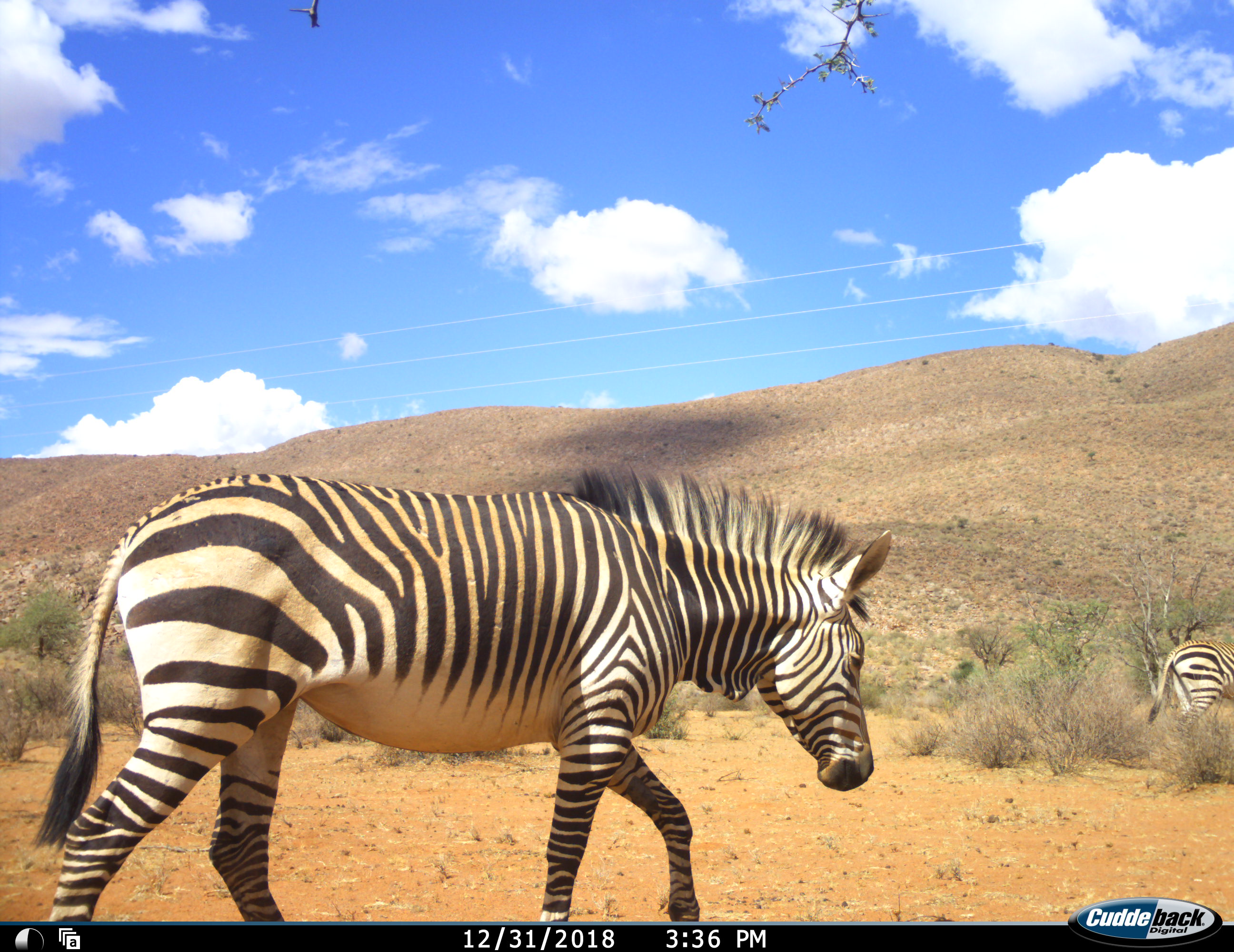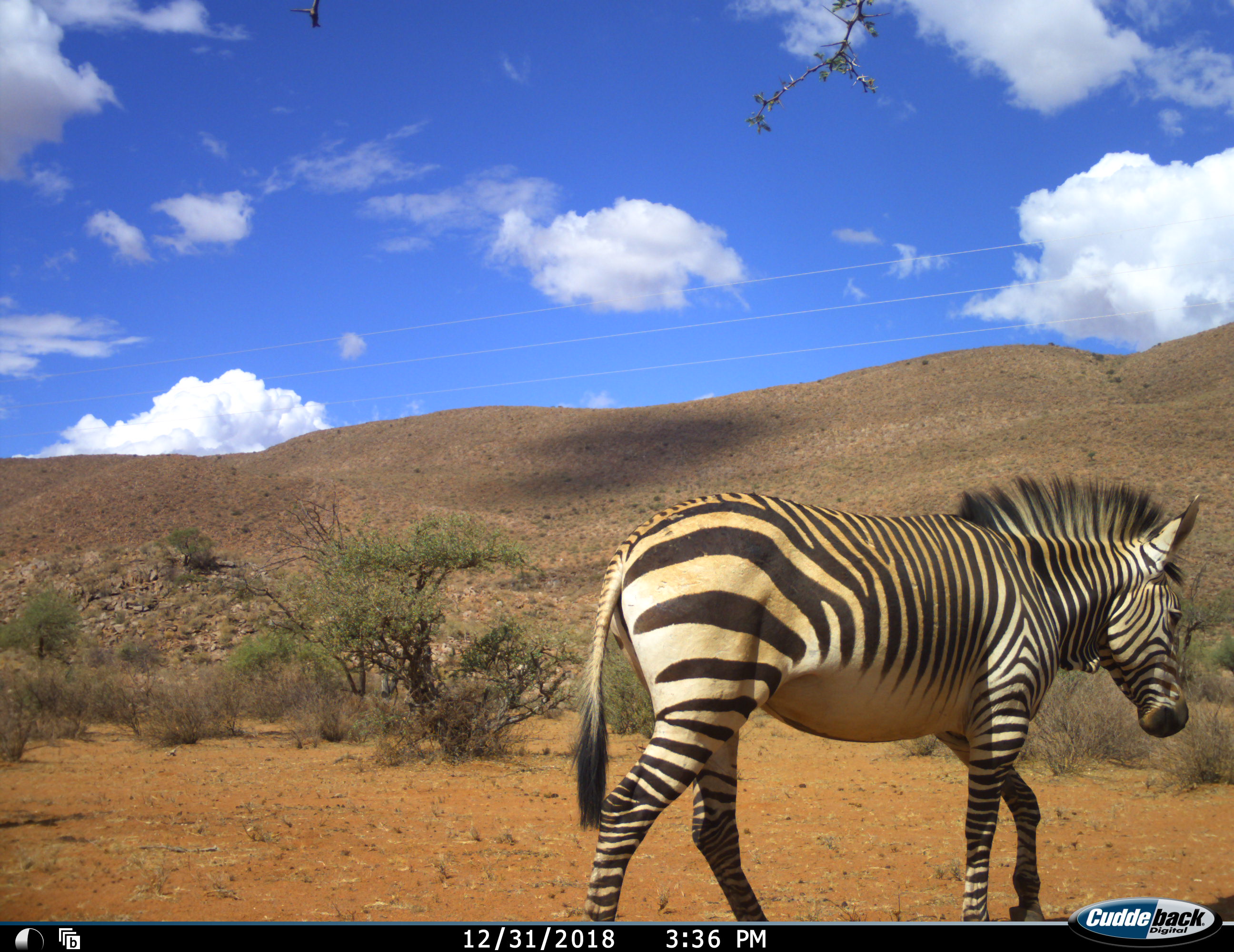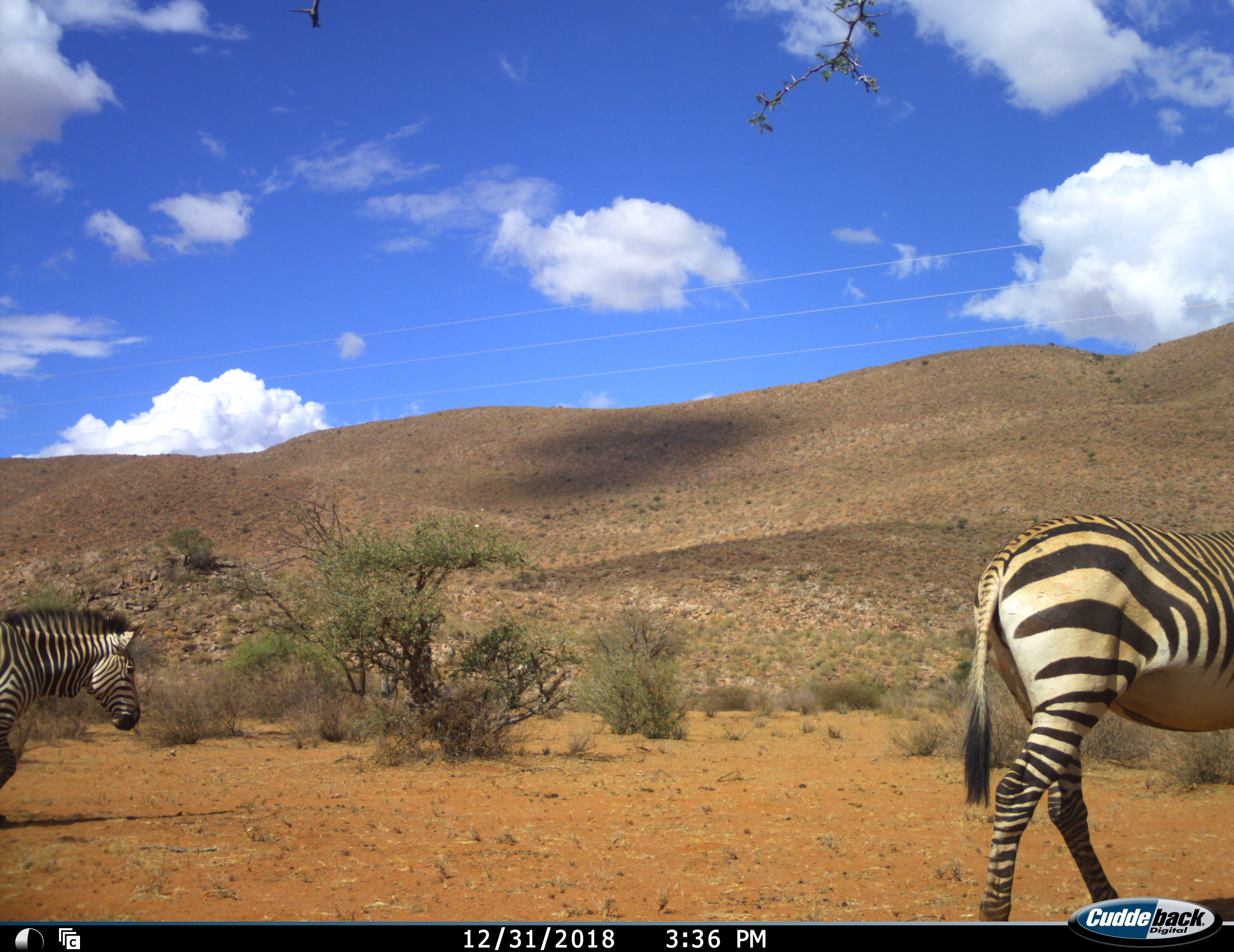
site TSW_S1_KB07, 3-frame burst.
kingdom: Animalia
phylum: Chordata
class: Mammalia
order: Perissodactyla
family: Equidae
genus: Equus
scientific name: Equus zebra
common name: mountain zebra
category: zebramountain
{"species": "zebramountain (mountain zebra) (Equus zebra)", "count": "3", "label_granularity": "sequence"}